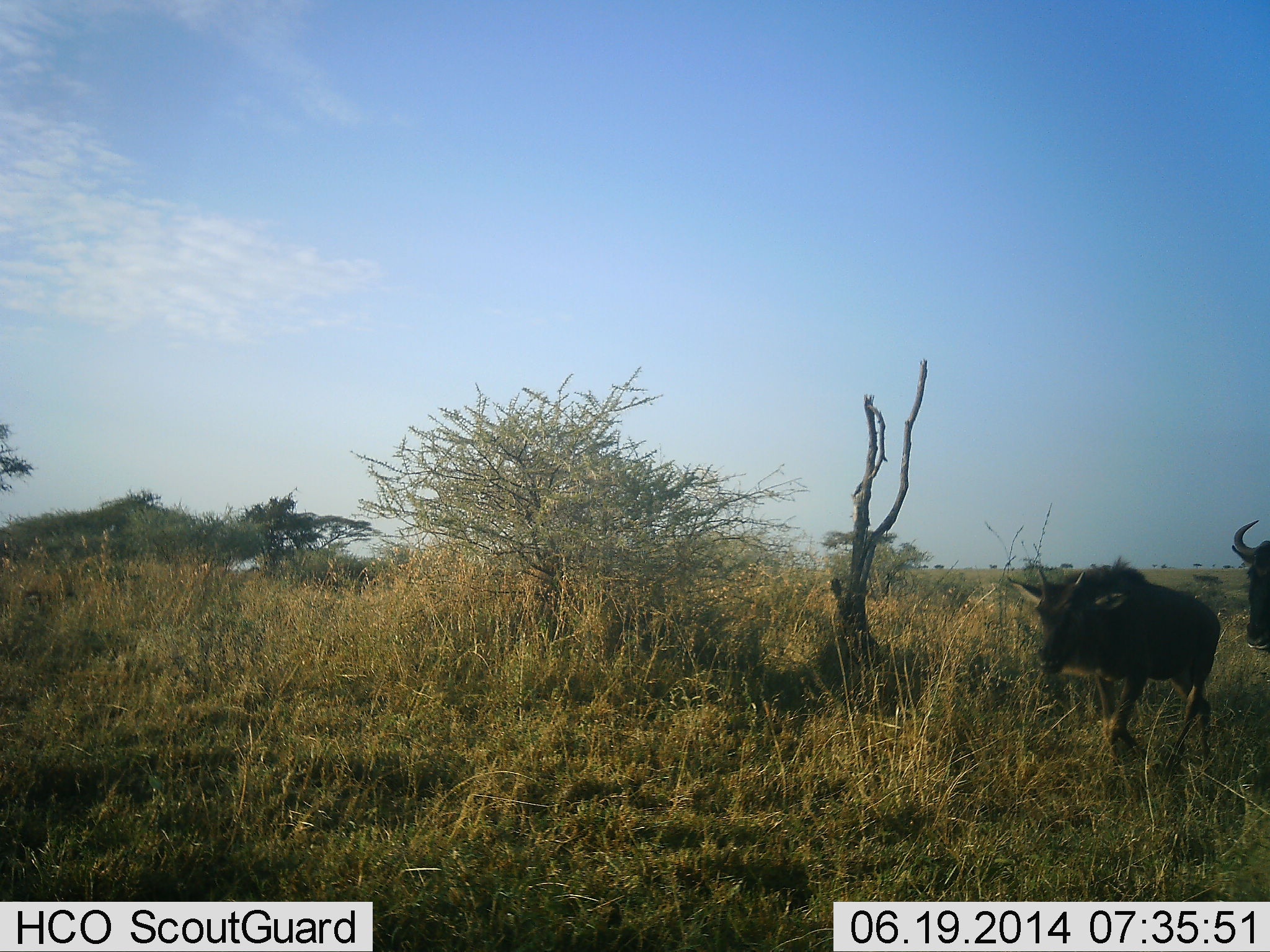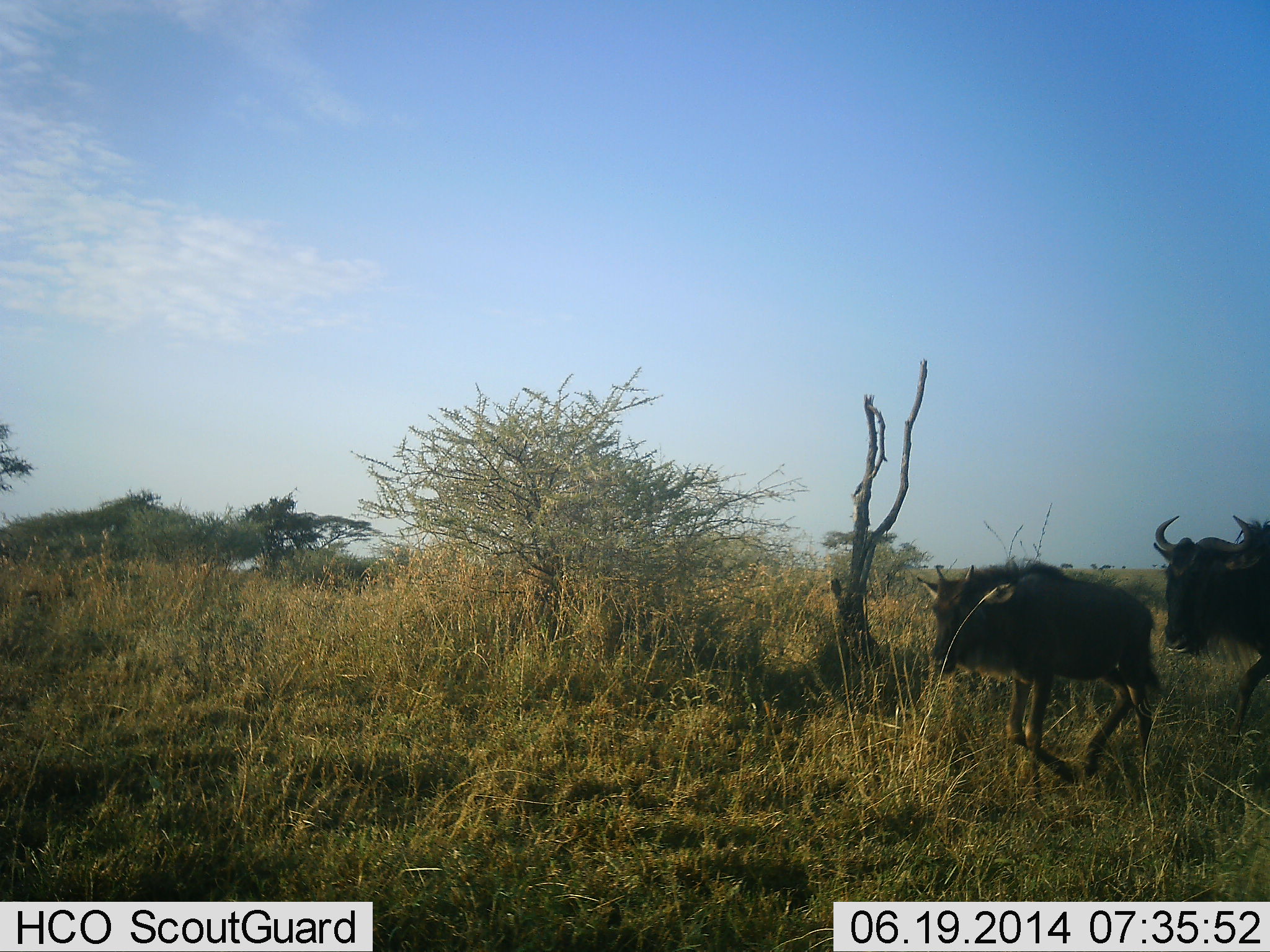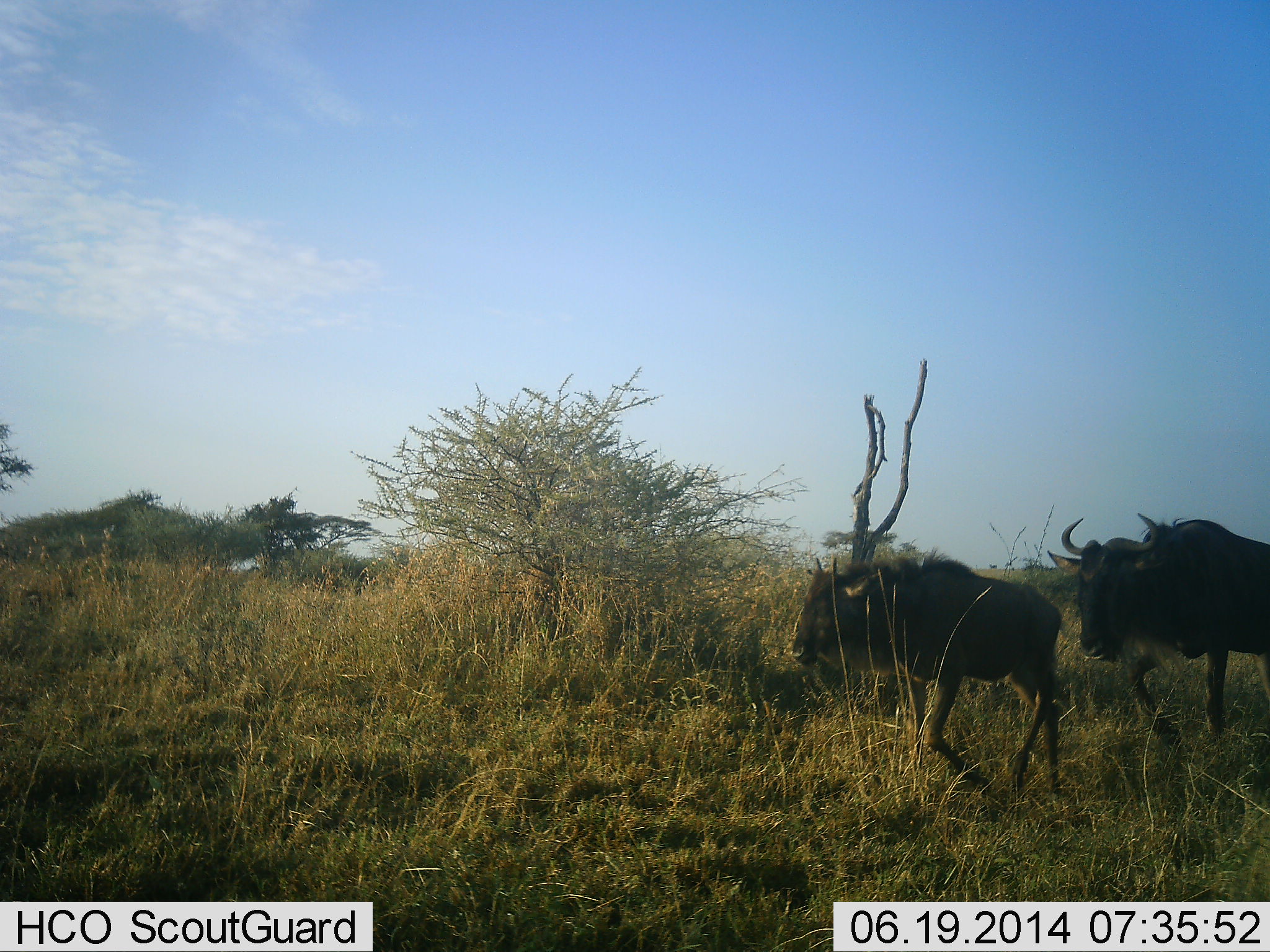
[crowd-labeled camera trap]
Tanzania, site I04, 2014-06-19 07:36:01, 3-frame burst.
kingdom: Animalia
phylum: Chordata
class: Mammalia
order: Artiodactyla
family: Bovidae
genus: Connochaetes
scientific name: Connochaetes taurinus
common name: blue wildebeest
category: wildebeest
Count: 2.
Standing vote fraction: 0%.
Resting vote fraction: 0%.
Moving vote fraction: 100%.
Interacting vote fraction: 0%.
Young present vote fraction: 40%.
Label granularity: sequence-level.